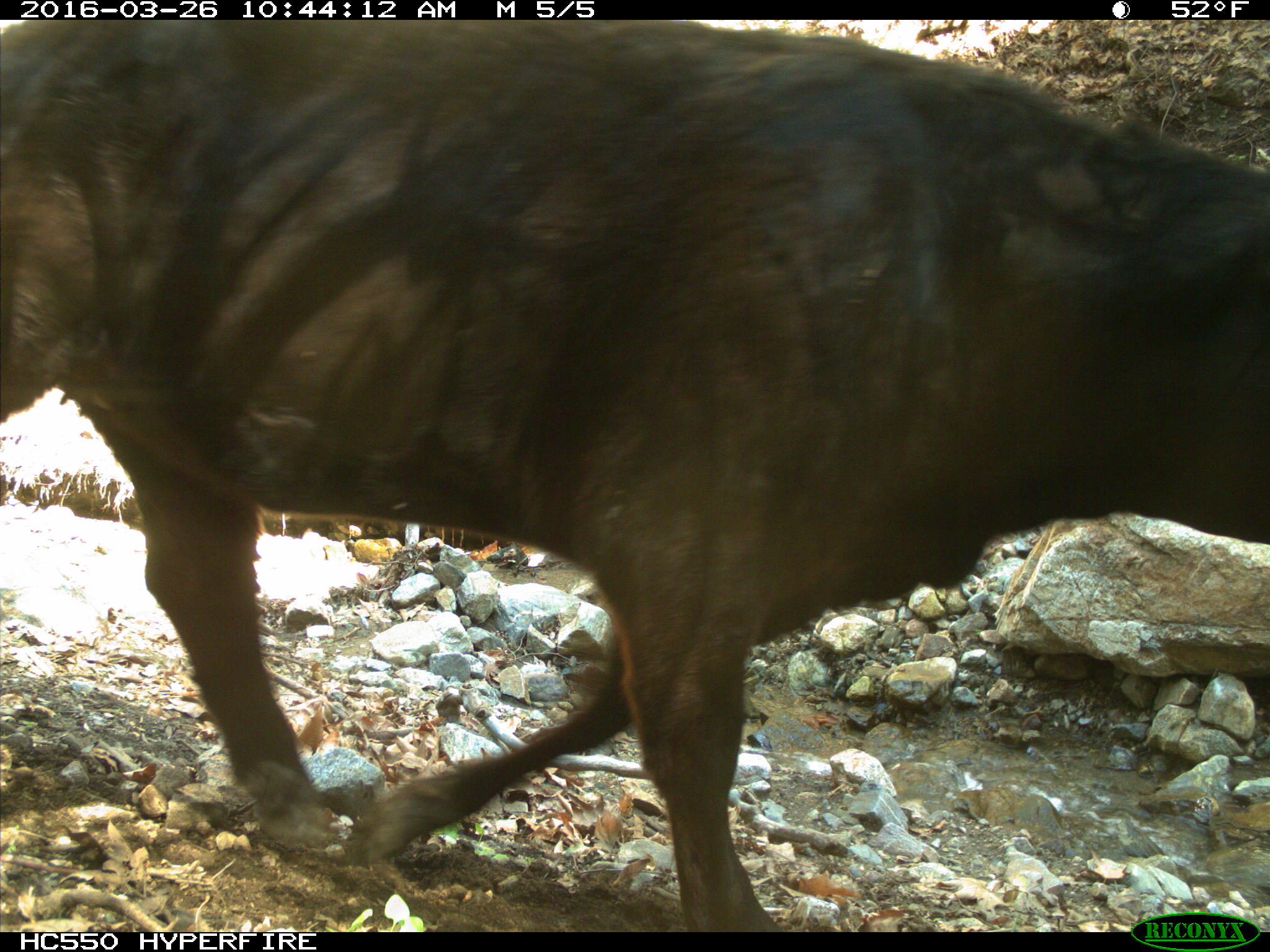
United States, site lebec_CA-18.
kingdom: Animalia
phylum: Chordata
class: Mammalia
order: Artiodactyla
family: Bovidae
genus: Bos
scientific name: Bos taurus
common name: domestic cow